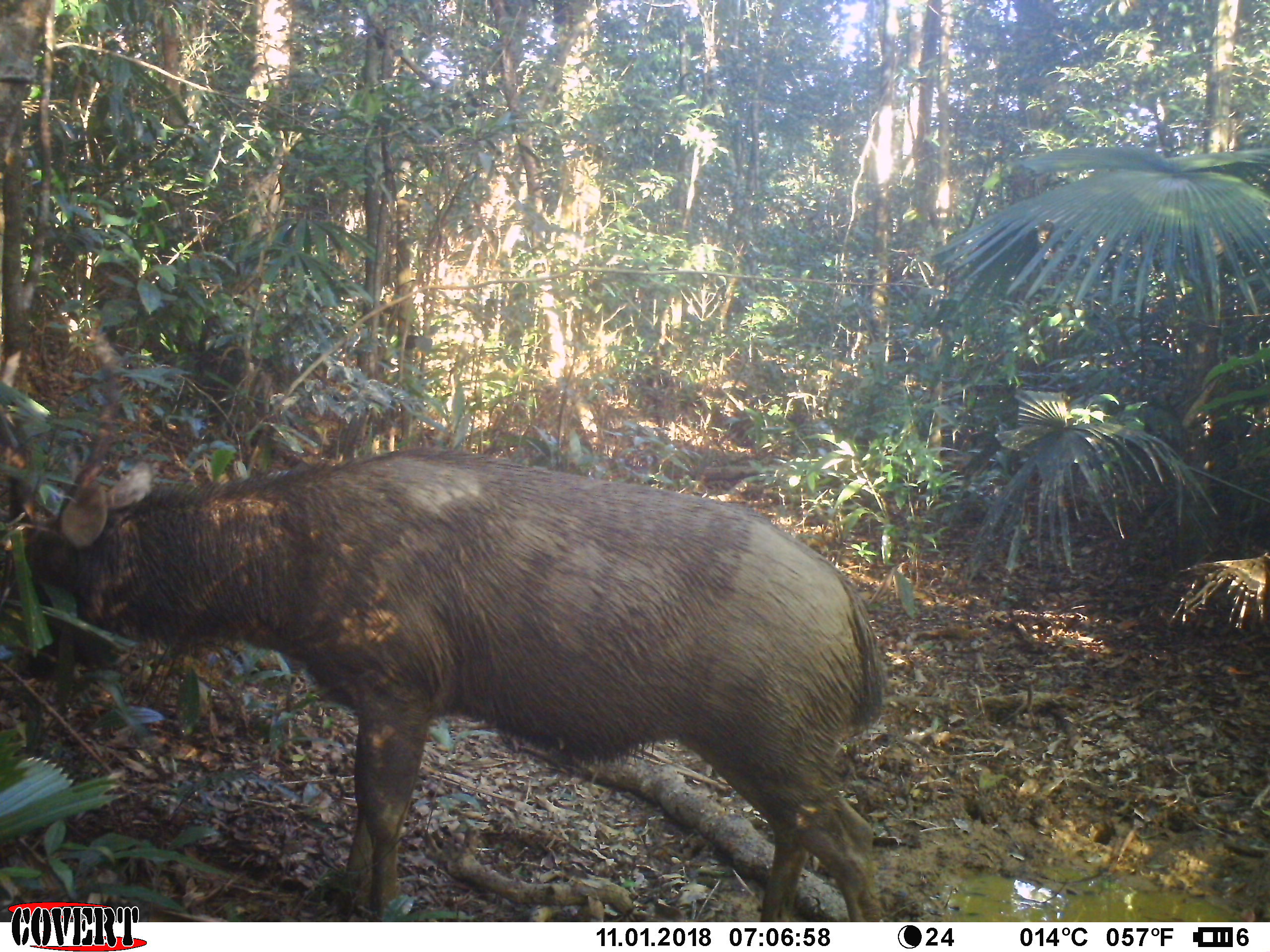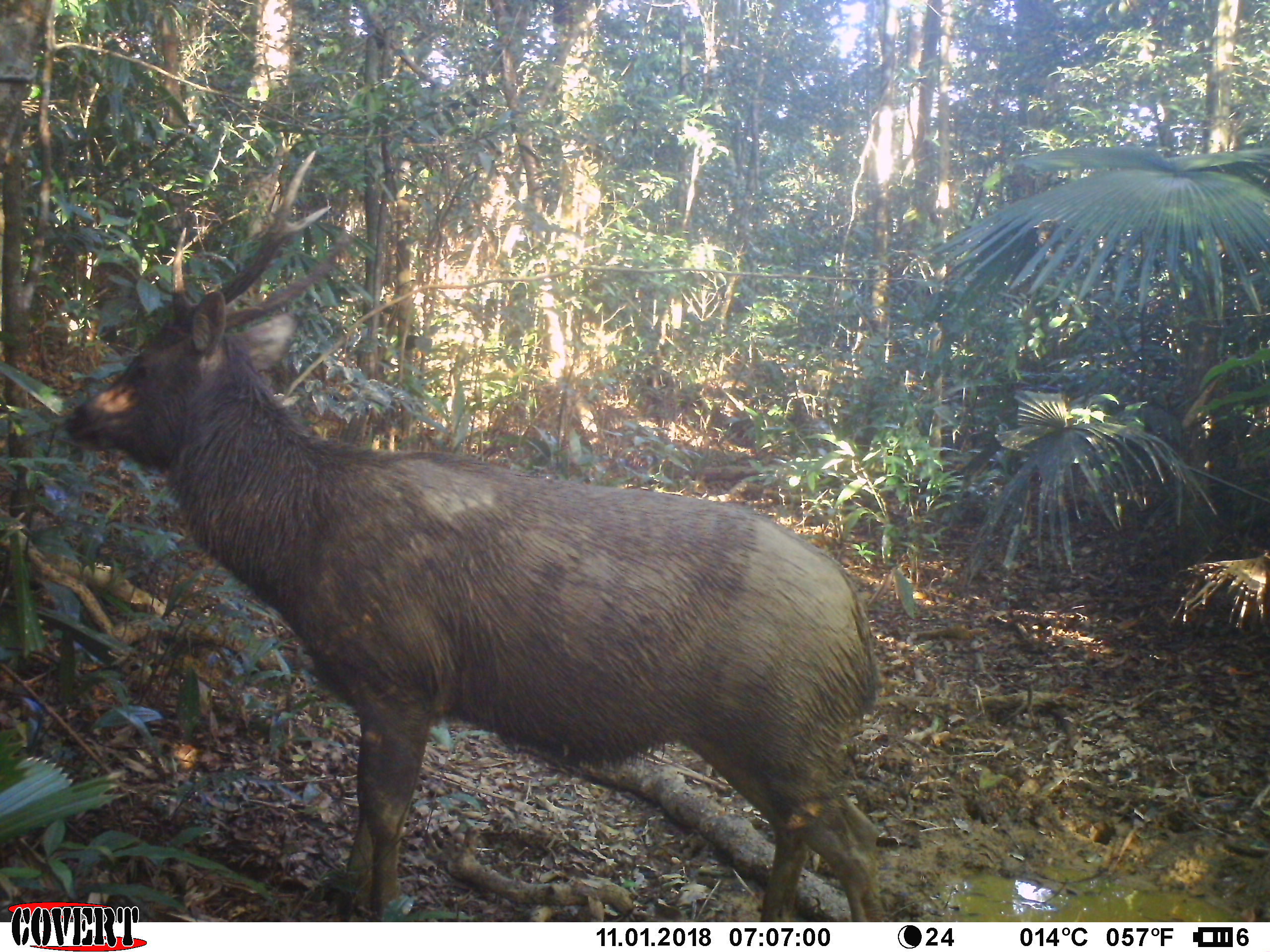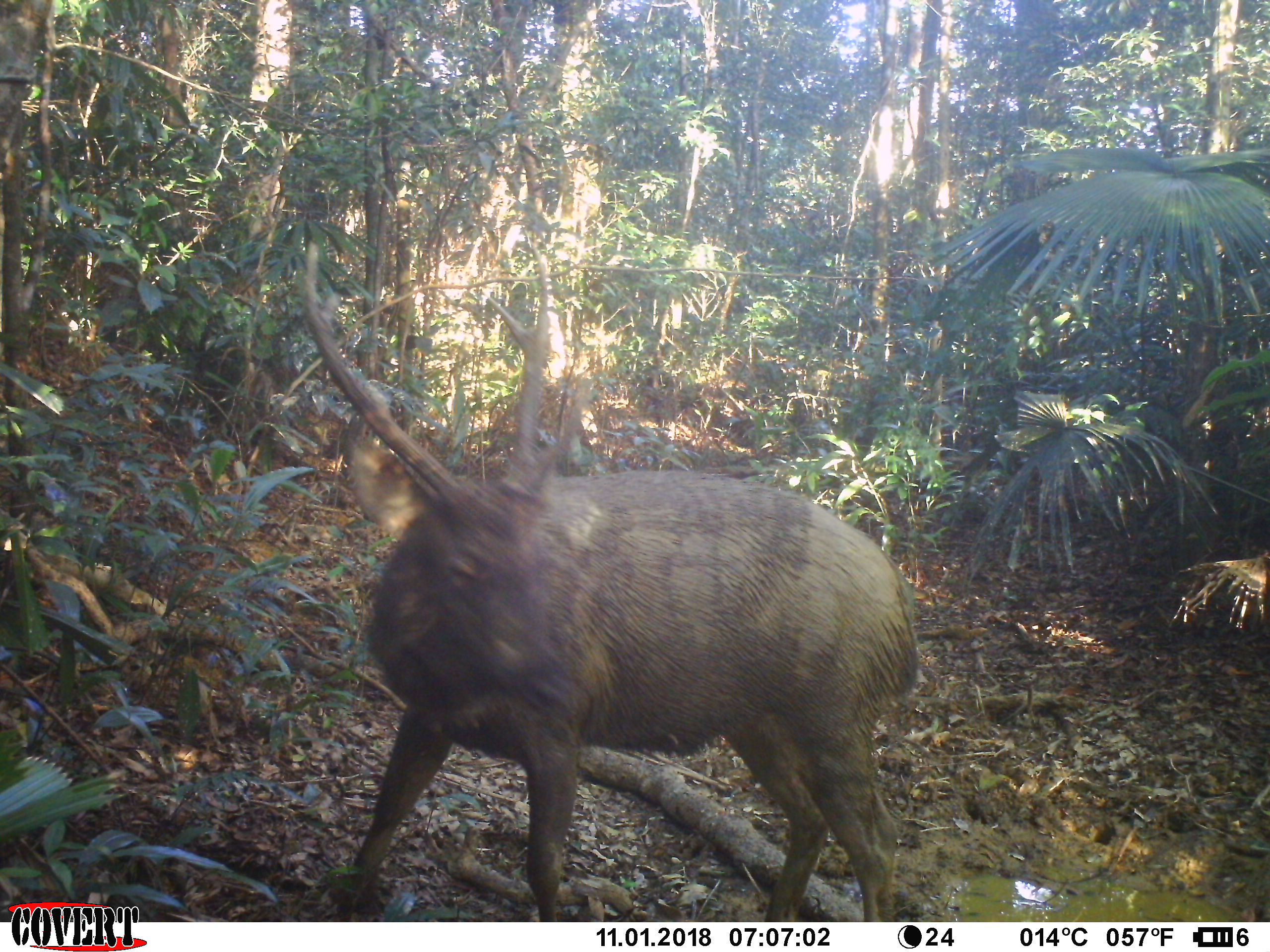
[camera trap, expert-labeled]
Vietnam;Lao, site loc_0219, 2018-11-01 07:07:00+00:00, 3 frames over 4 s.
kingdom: Animalia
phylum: Chordata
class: Mammalia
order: Artiodactyla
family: Cervidae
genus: Rusa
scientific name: Rusa unicolor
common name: sambar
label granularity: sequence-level